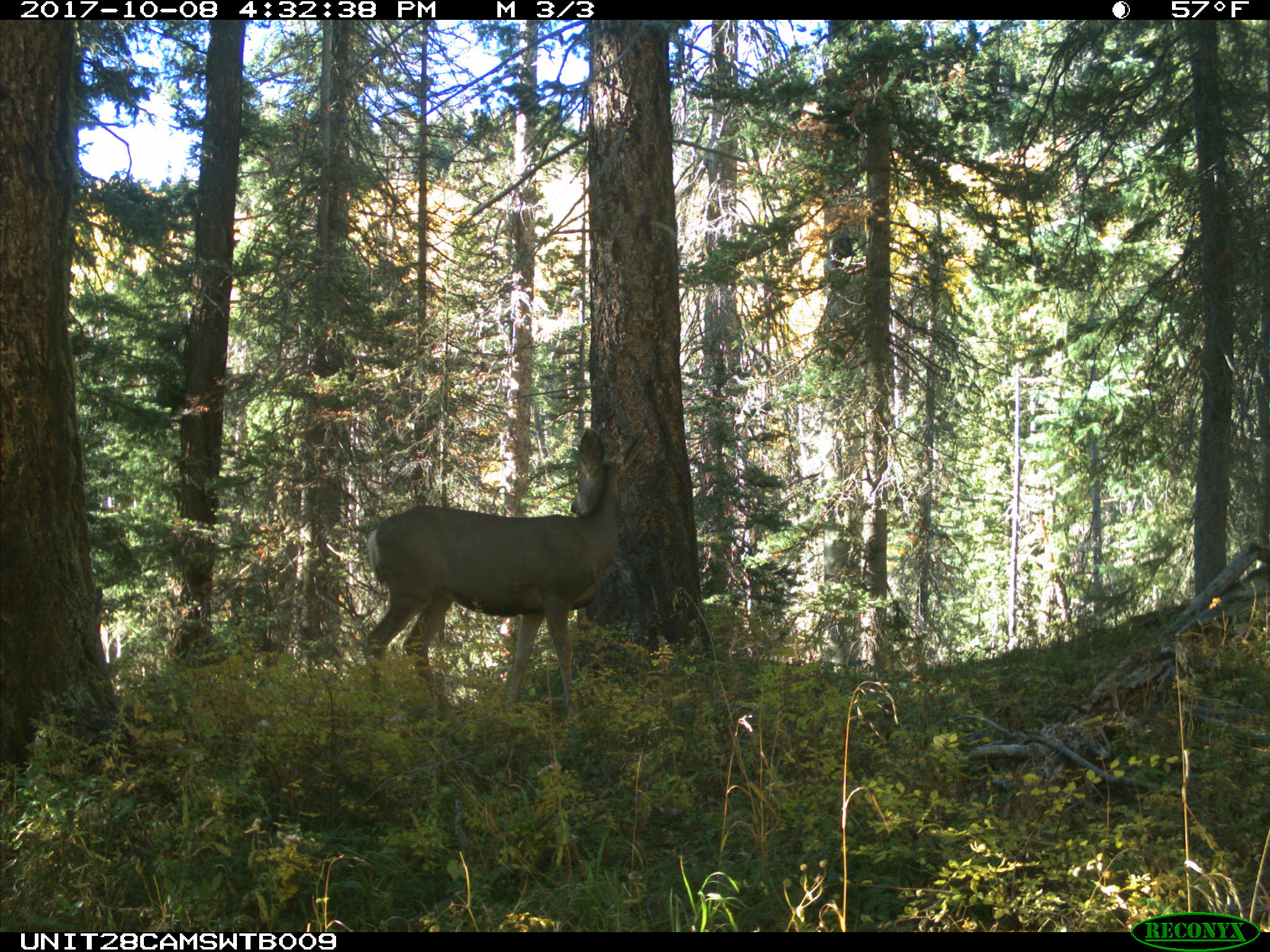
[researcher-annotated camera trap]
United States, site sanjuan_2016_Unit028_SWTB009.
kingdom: Animalia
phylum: Chordata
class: Mammalia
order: Artiodactyla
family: Cervidae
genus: Odocoileus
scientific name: Odocoileus hemionus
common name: mule deer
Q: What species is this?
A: Odocoileus hemionus (mule deer).